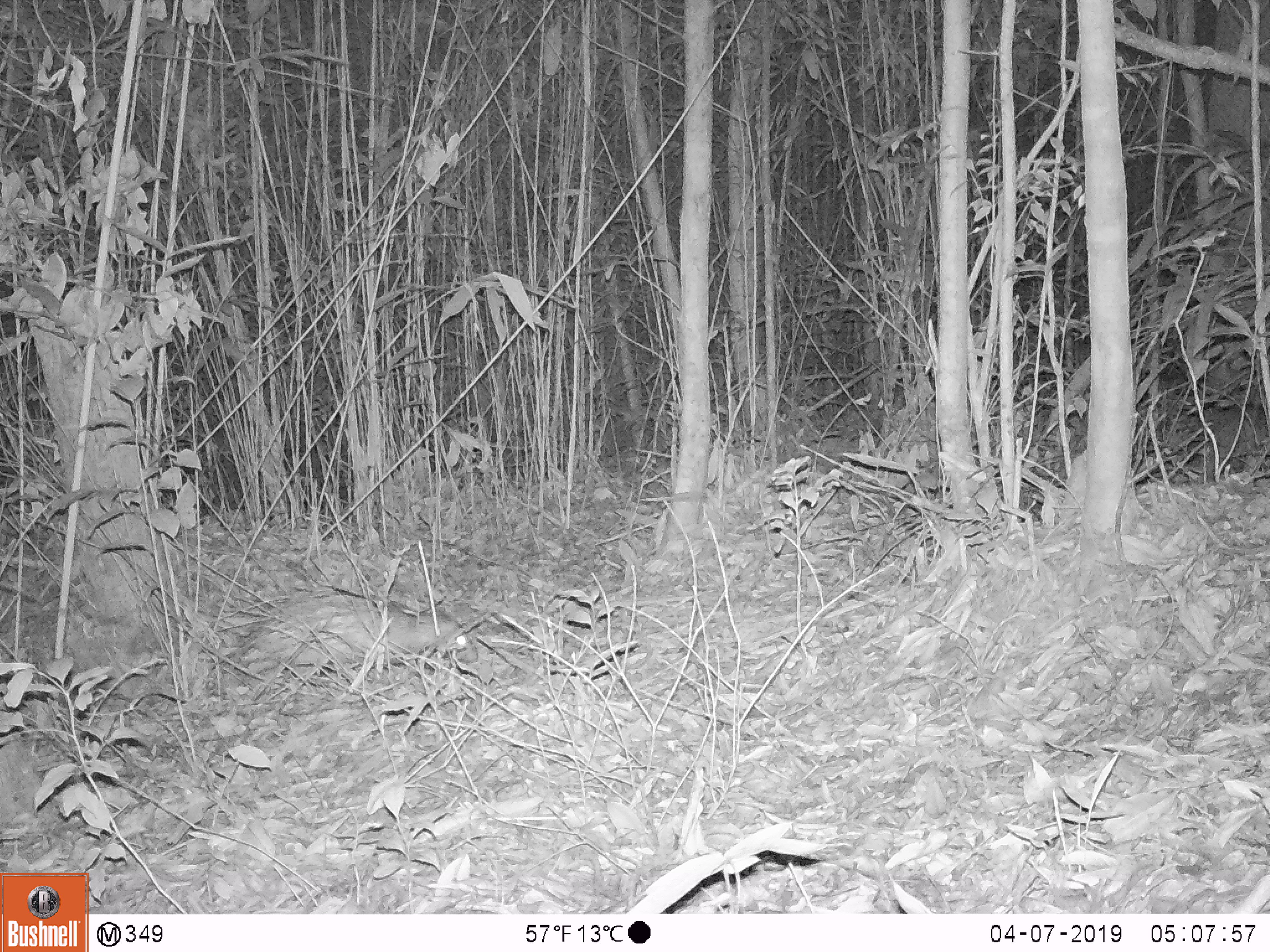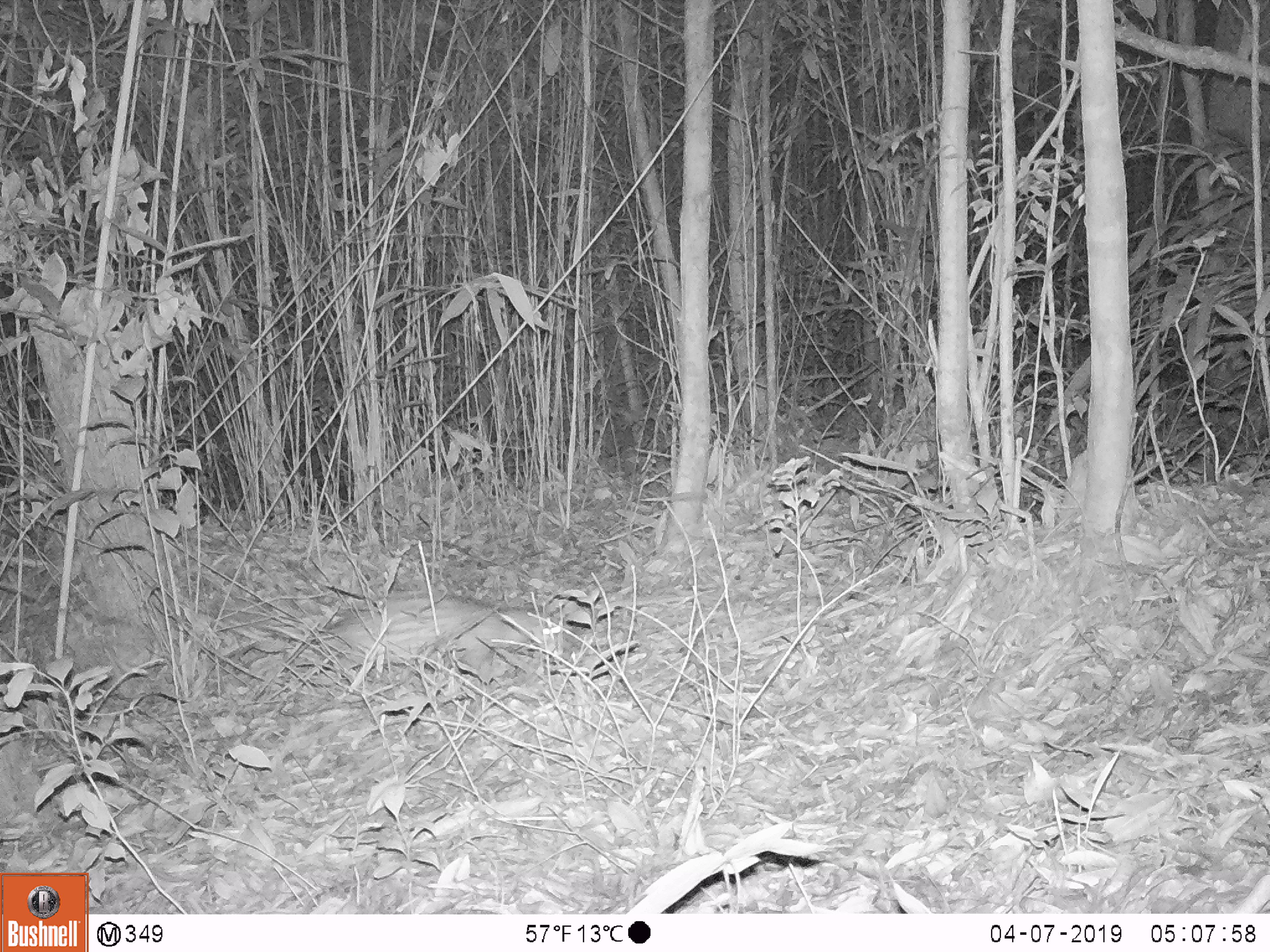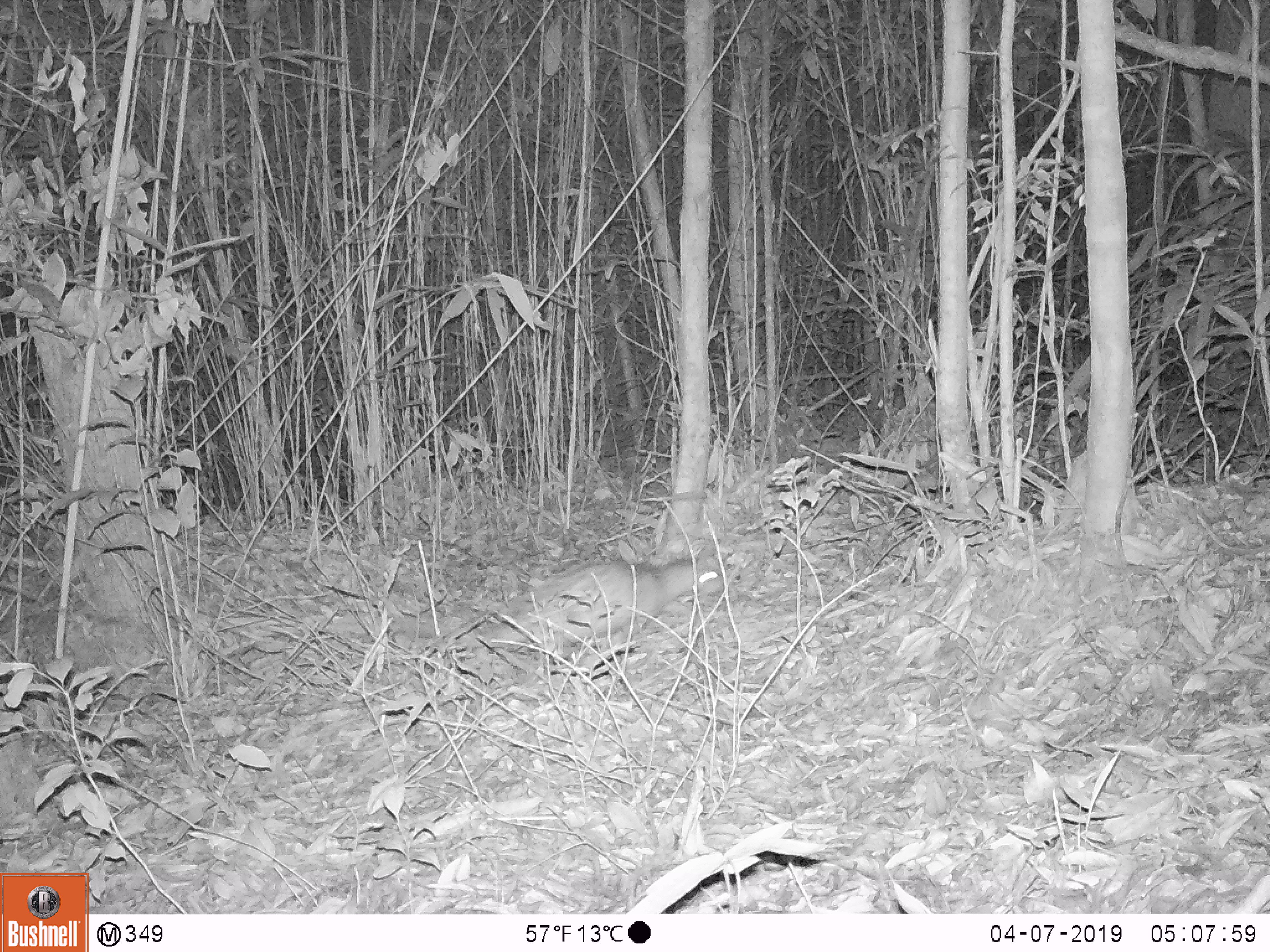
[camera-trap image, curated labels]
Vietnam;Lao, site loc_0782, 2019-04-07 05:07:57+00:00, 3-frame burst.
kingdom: Animalia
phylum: Chordata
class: Mammalia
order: Rodentia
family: Hystricidae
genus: Atherurus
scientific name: Atherurus macrourus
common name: asiatic brush-tailed porcupine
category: asiatic brush tailed porcupine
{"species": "asiatic brush tailed porcupine (asiatic brush-tailed porcupine) (Atherurus macrourus)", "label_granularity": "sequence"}